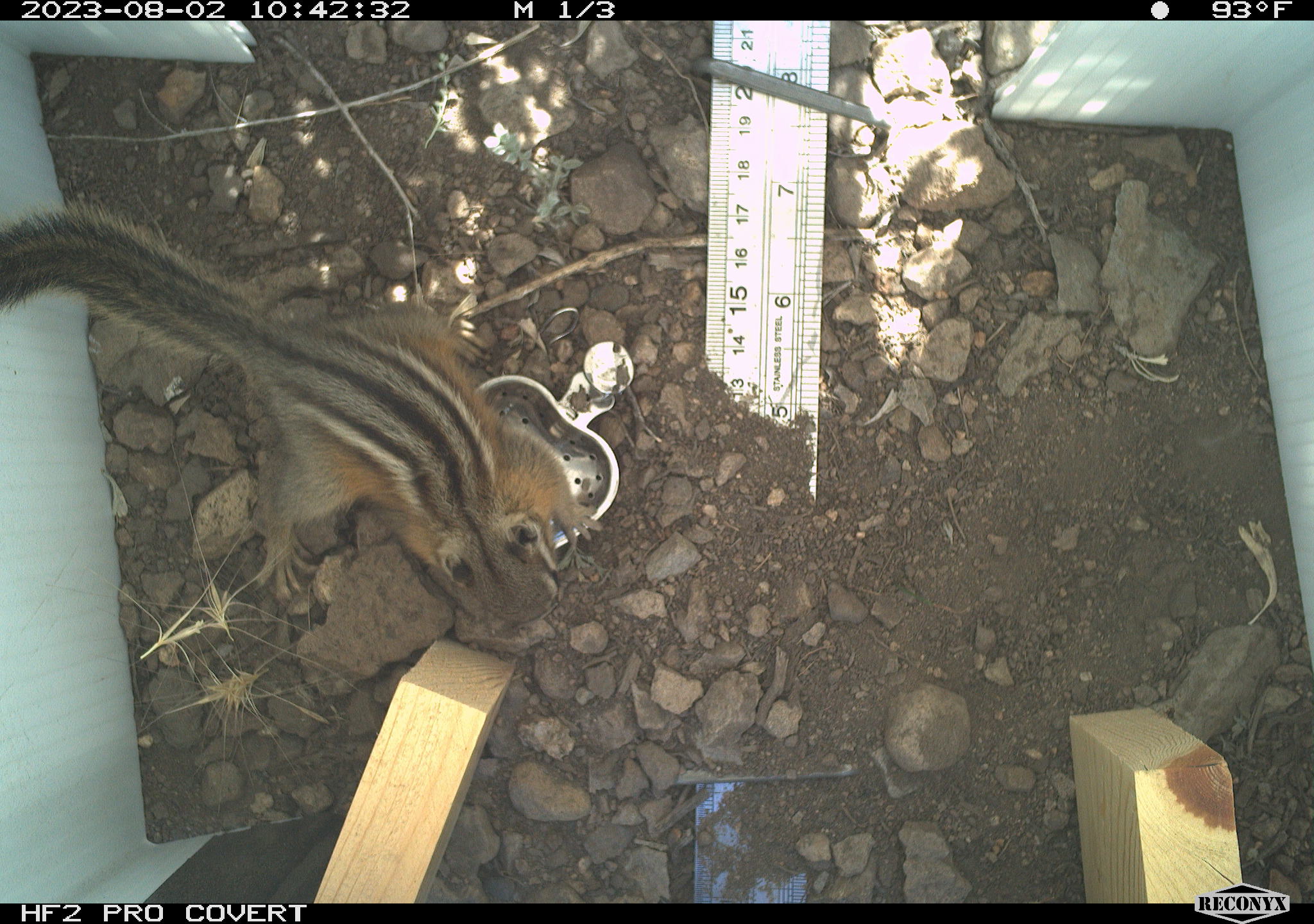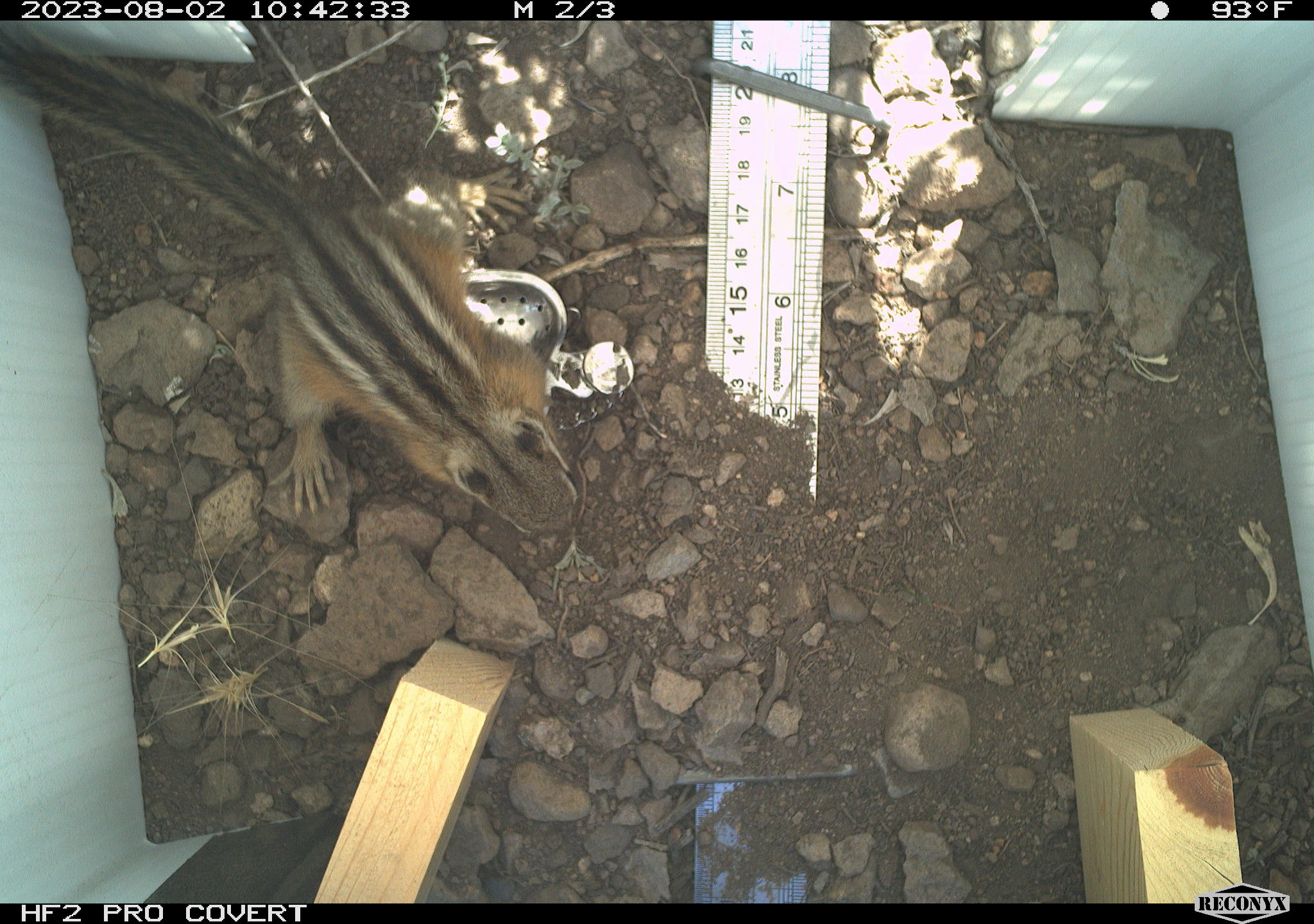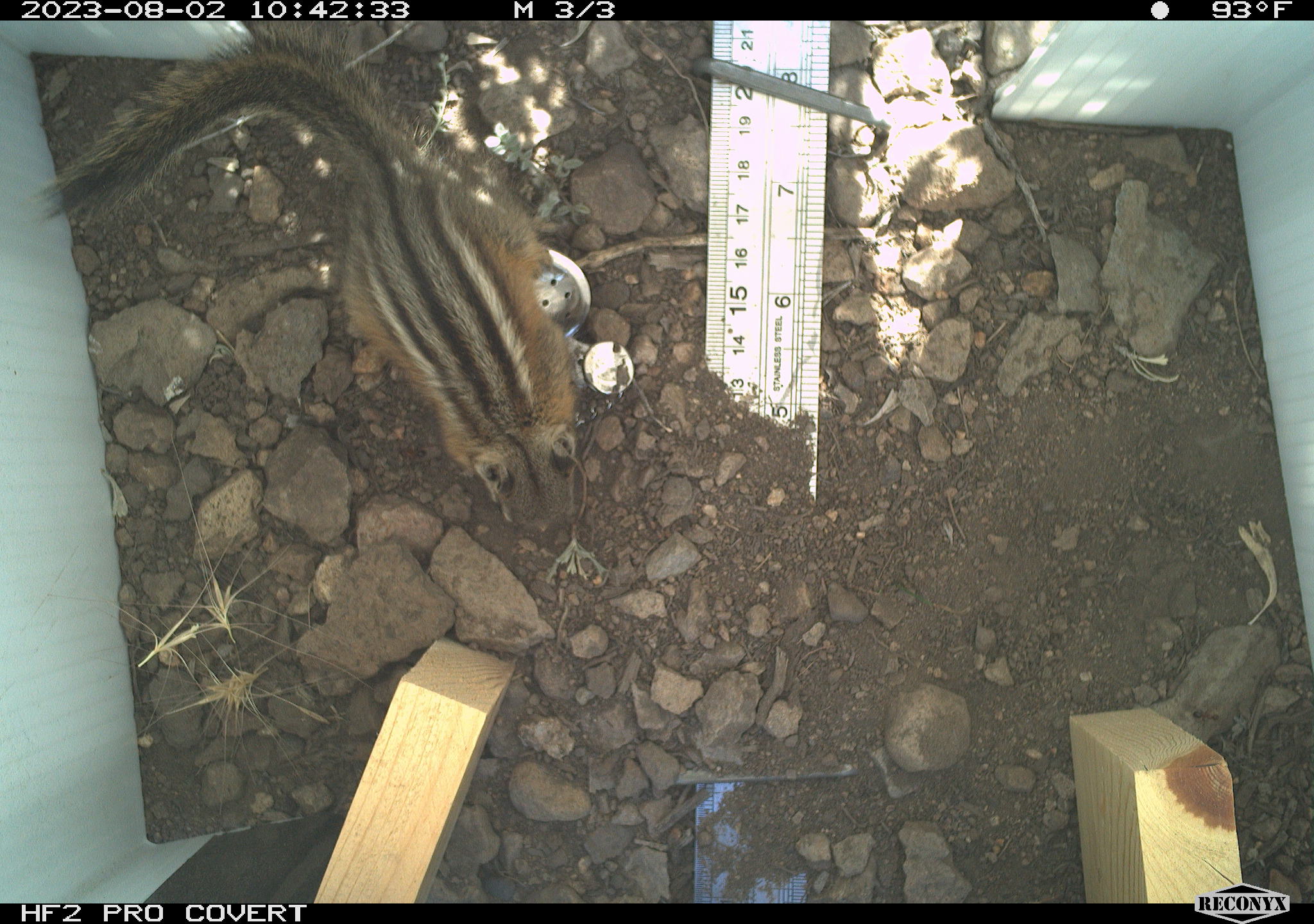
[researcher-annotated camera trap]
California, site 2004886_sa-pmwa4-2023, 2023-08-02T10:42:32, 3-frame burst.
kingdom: Animalia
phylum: Chordata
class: Mammalia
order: Rodentia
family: Sciuridae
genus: Neotamias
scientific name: Neotamias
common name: western chipmunks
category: neotamias species